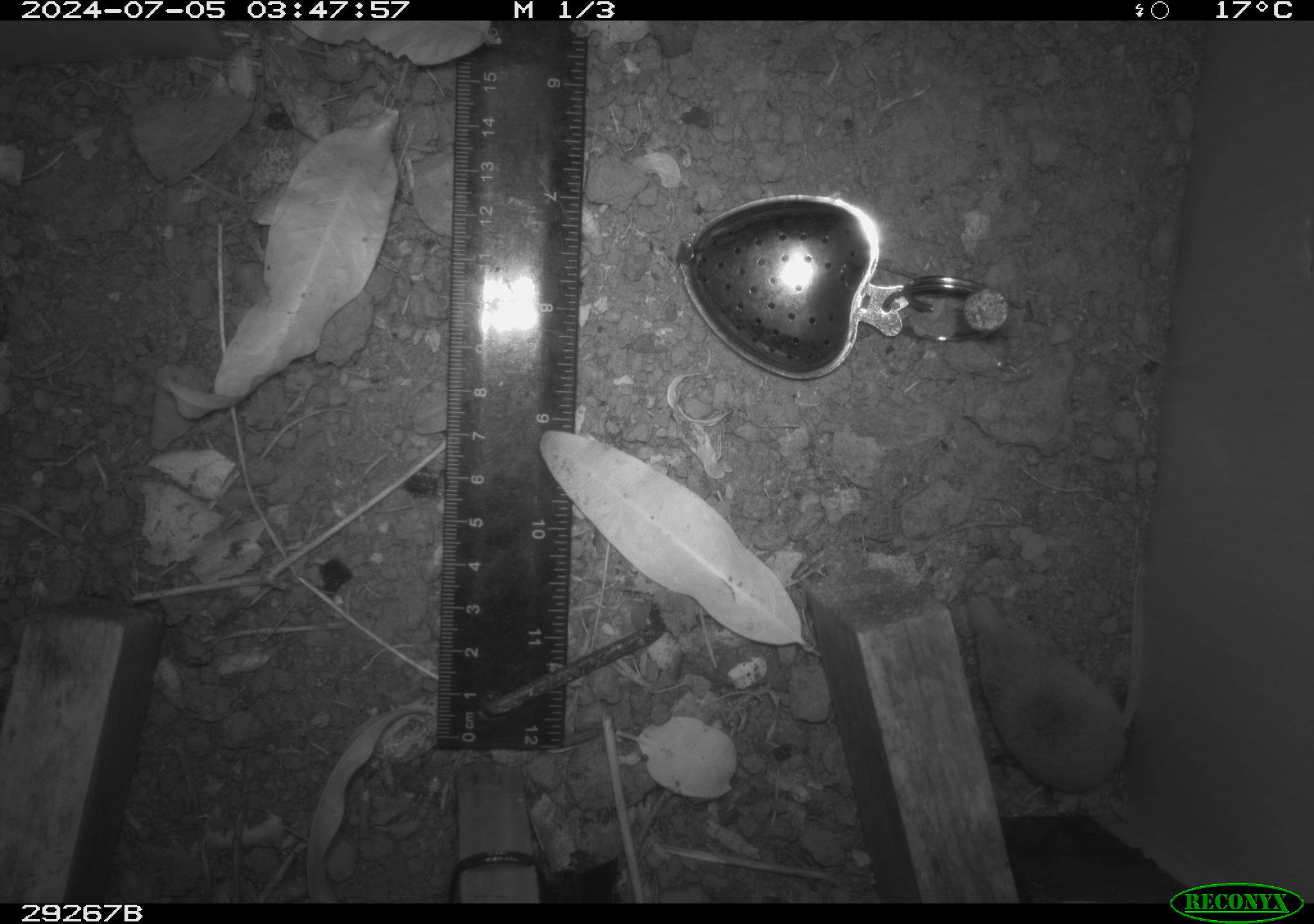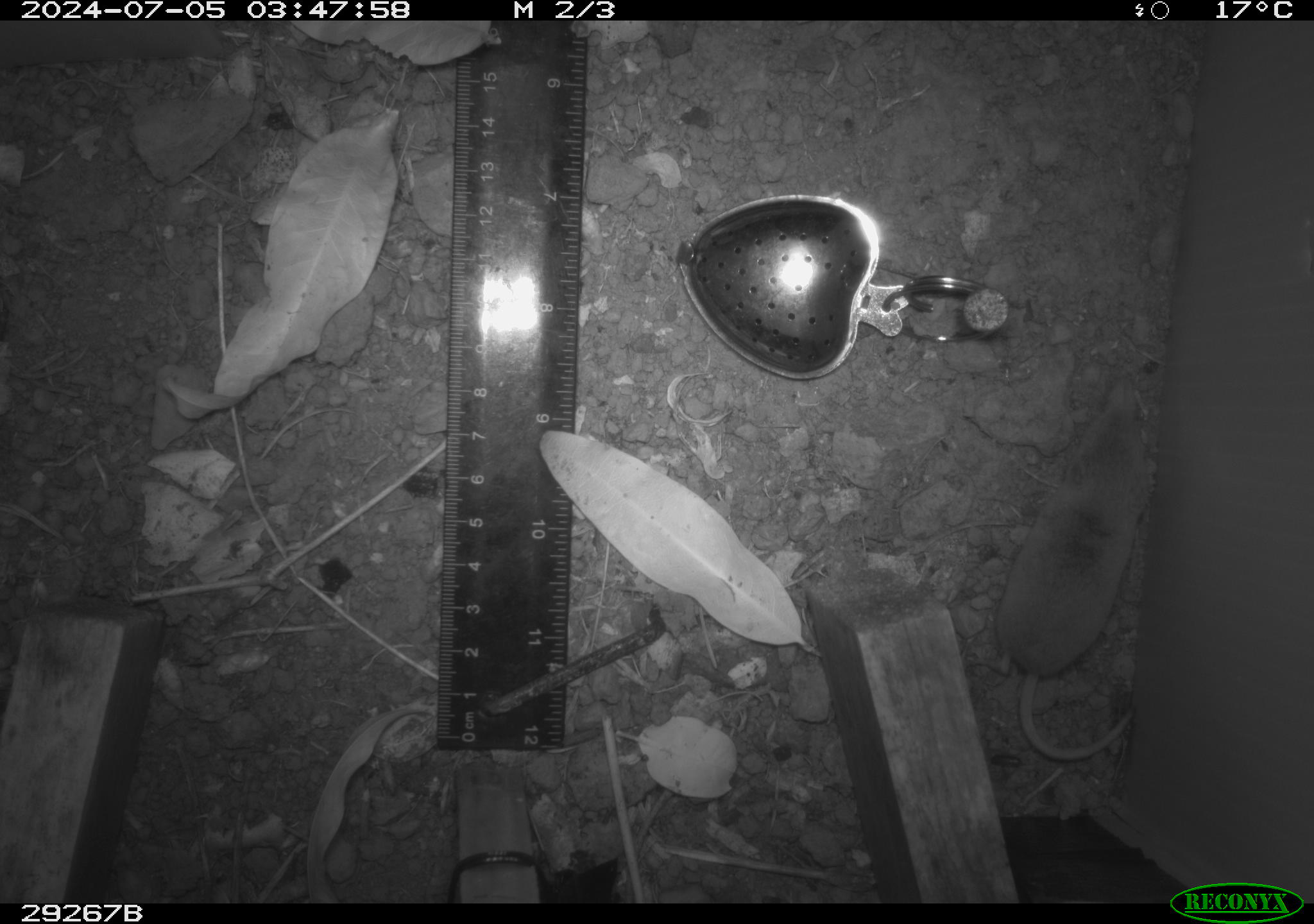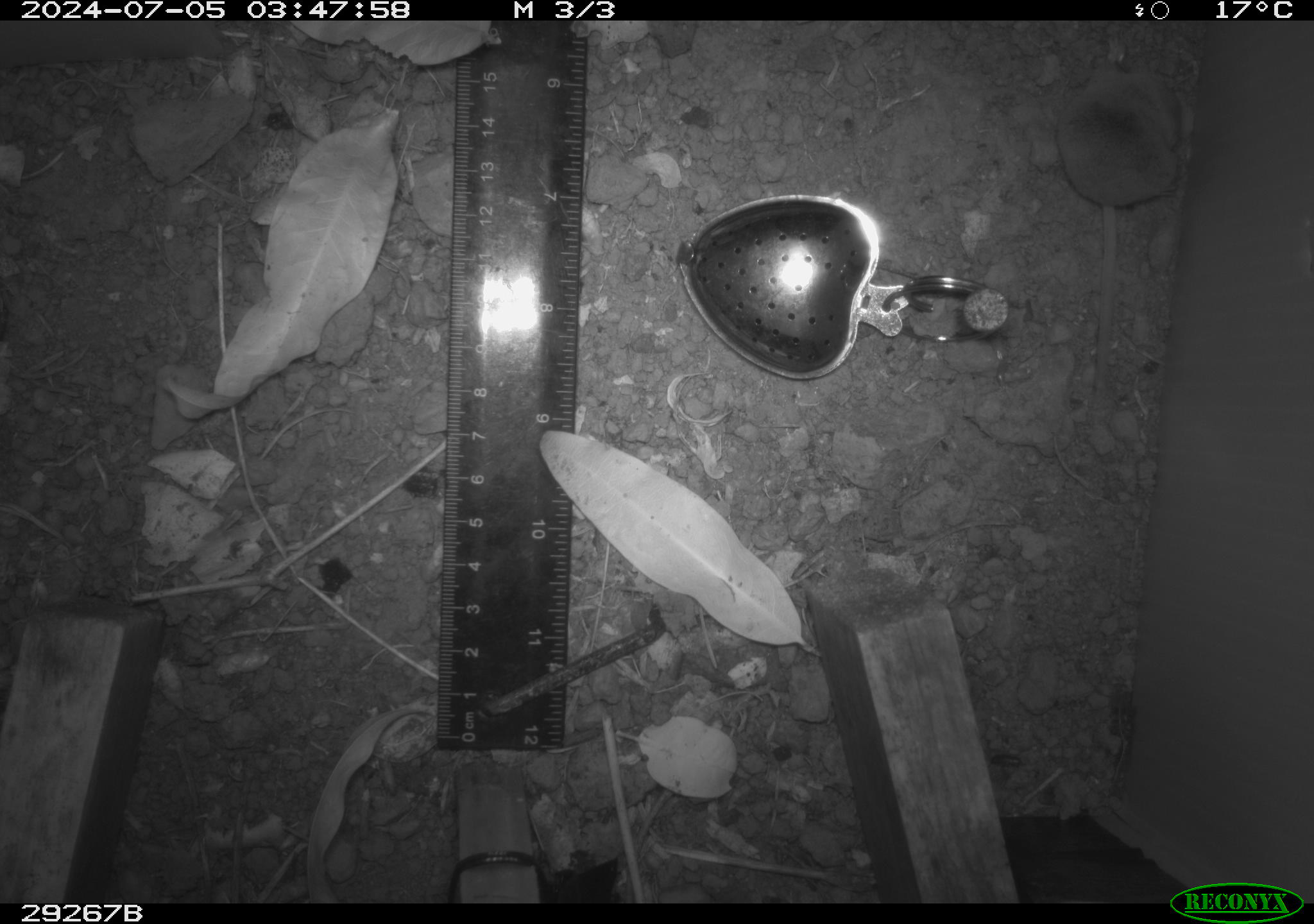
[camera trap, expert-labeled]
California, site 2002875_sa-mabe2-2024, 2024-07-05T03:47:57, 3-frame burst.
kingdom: Animalia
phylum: Chordata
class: Mammalia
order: Eulipotyphla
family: Soricidae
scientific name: Soricidae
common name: shrews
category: soricidae family